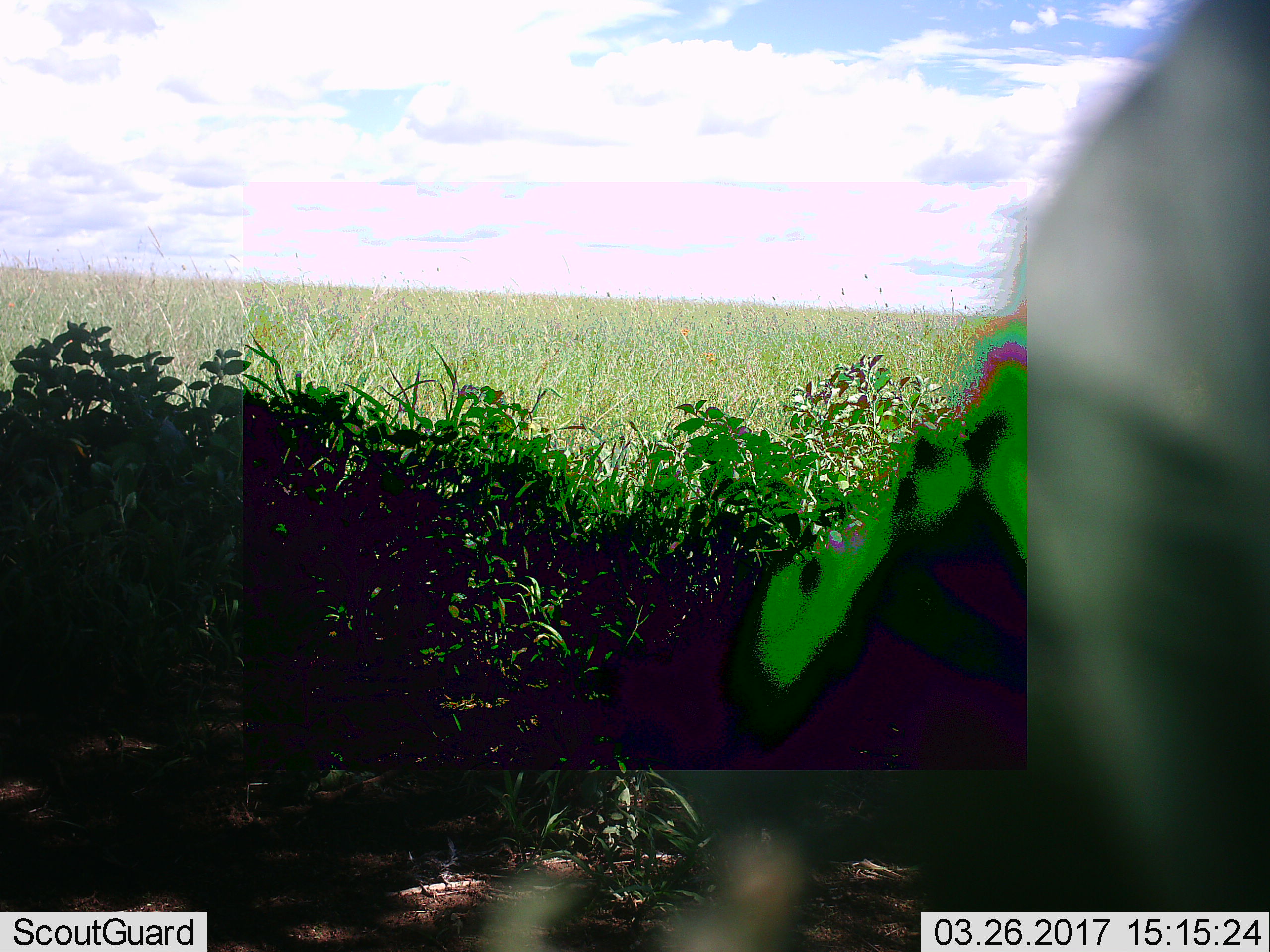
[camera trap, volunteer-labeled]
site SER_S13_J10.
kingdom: Animalia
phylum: Chordata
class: Mammalia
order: Artiodactyla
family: Bovidae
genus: Connochaetes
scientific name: Connochaetes taurinus taurinus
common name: blue wildebeest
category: wildebeestblue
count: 1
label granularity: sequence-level